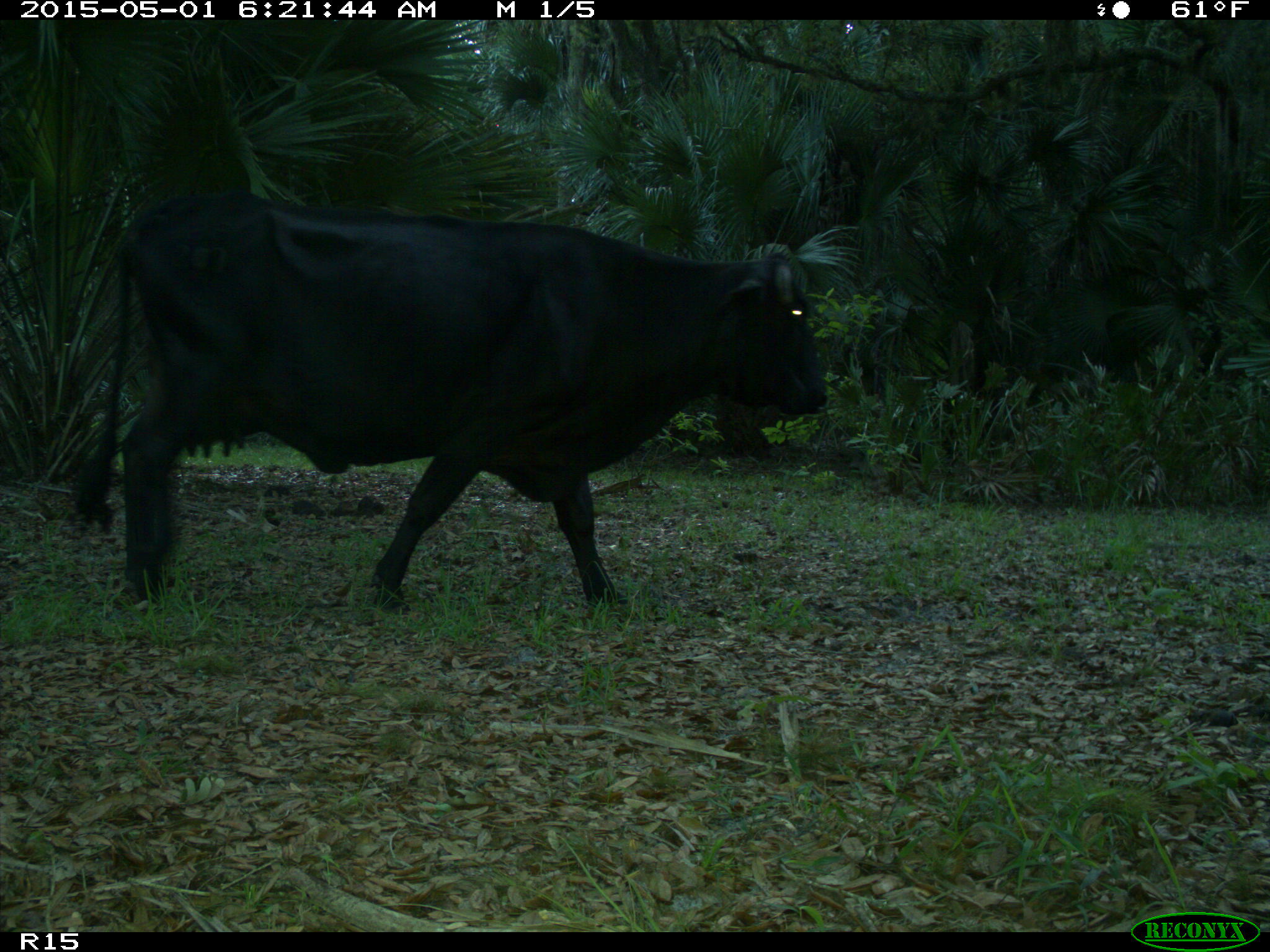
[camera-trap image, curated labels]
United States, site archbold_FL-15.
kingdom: Animalia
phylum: Chordata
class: Mammalia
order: Artiodactyla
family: Bovidae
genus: Bos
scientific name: Bos taurus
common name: domestic cow